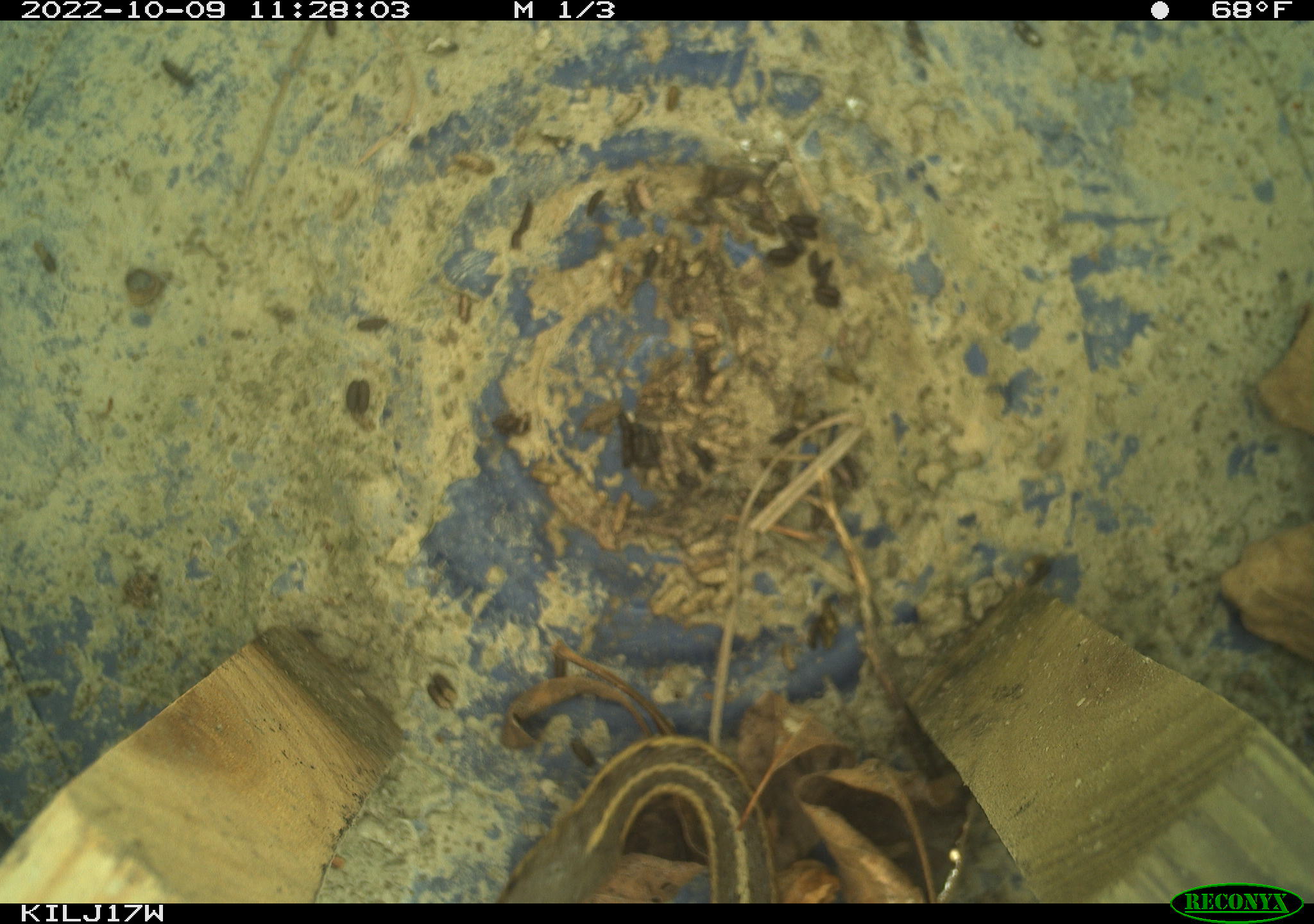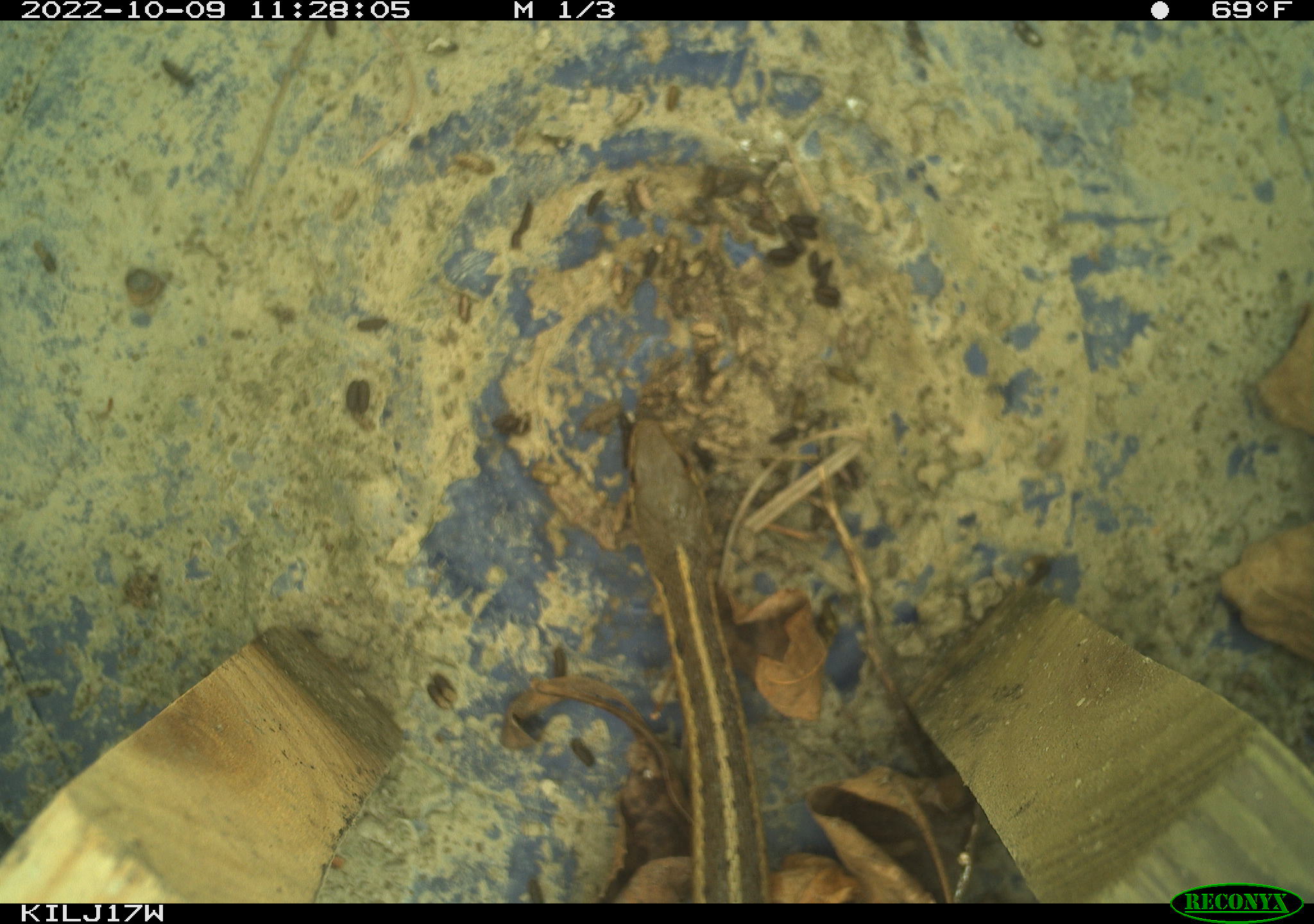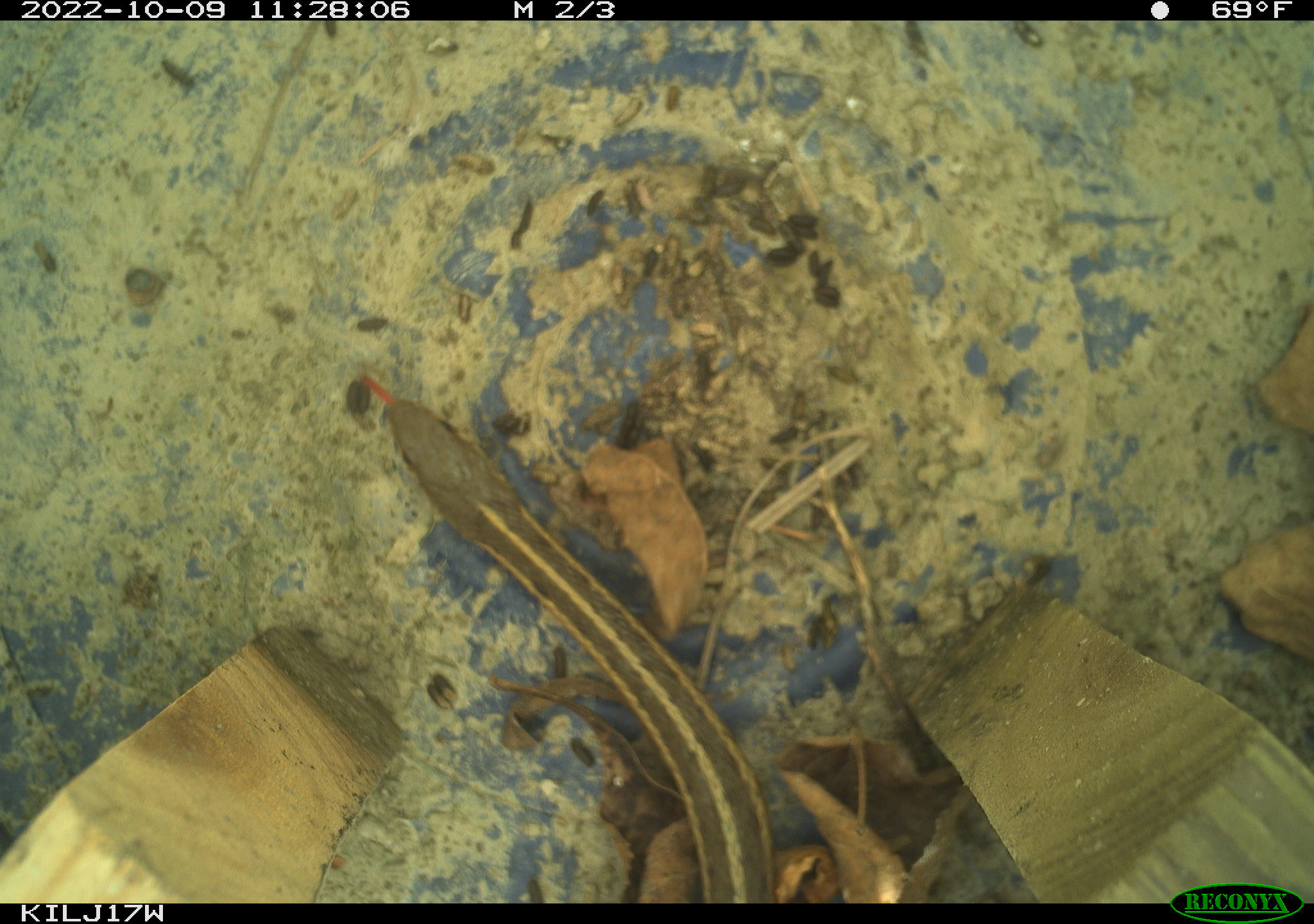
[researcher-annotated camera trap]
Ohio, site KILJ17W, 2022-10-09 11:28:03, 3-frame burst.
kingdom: Animalia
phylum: Chordata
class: Reptilia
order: Squamata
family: Colubridae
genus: Thamnophis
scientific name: Thamnophis sirtalis sirtalis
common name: eastern gartersnake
Eastern gartersnake (Thamnophis sirtalis sirtalis).